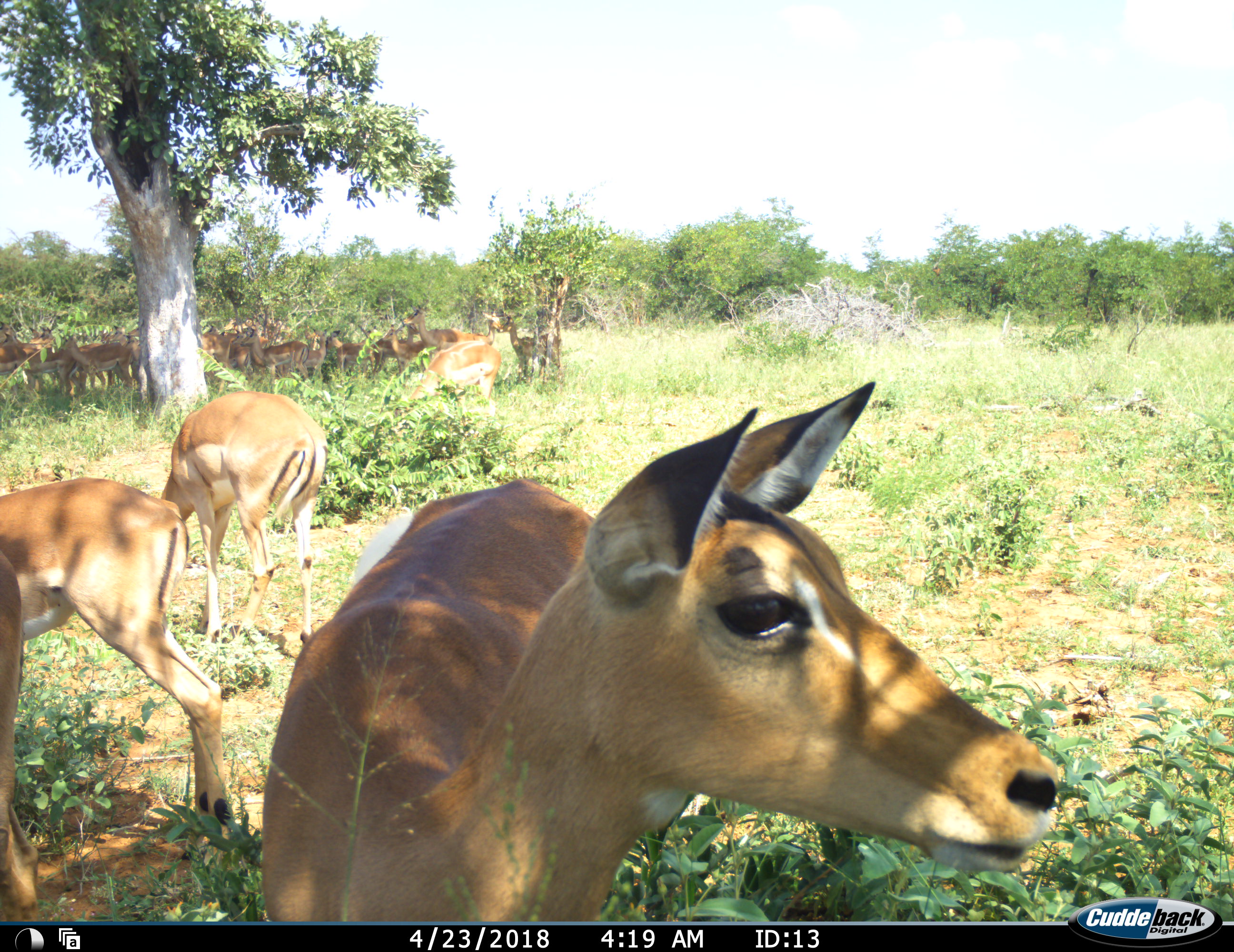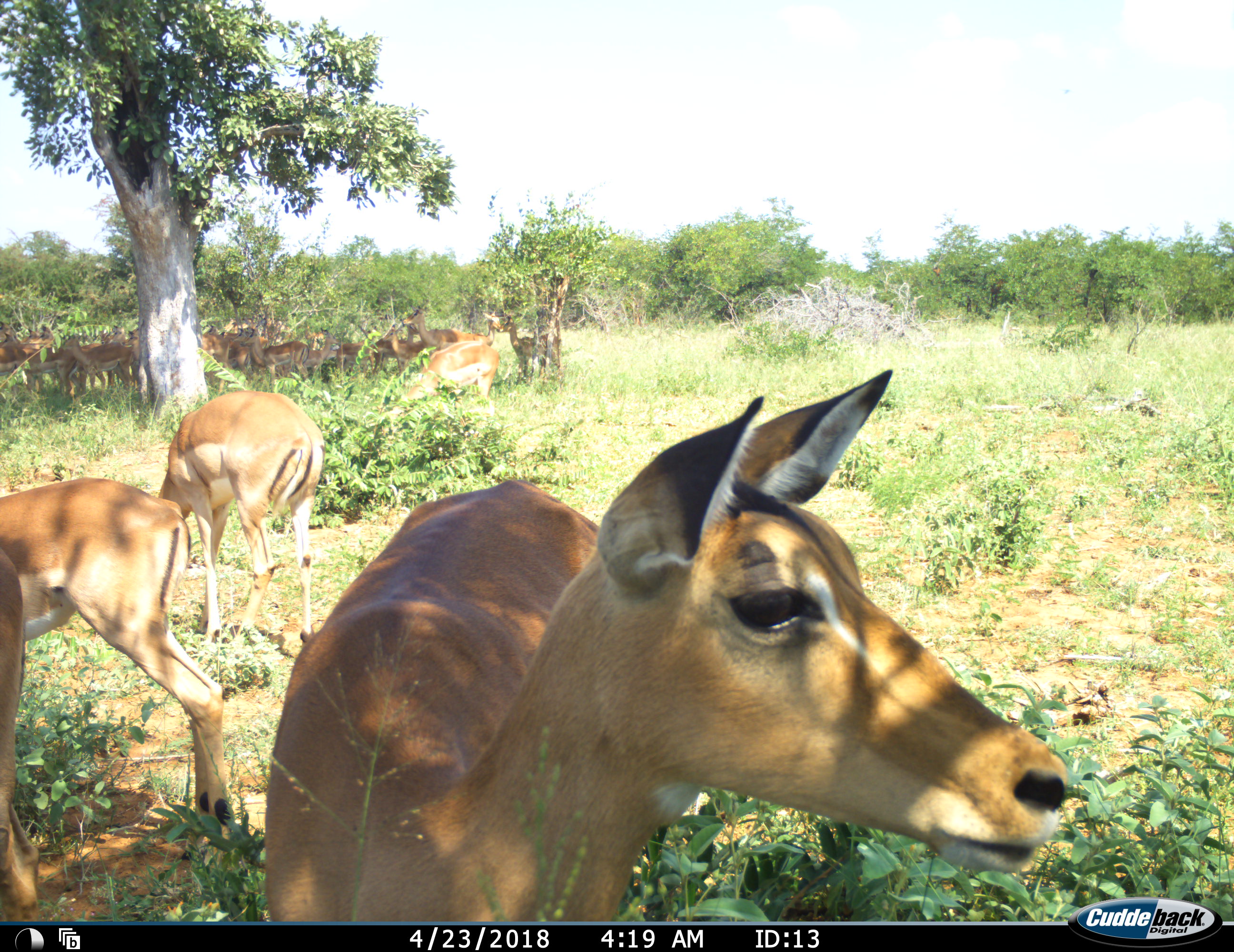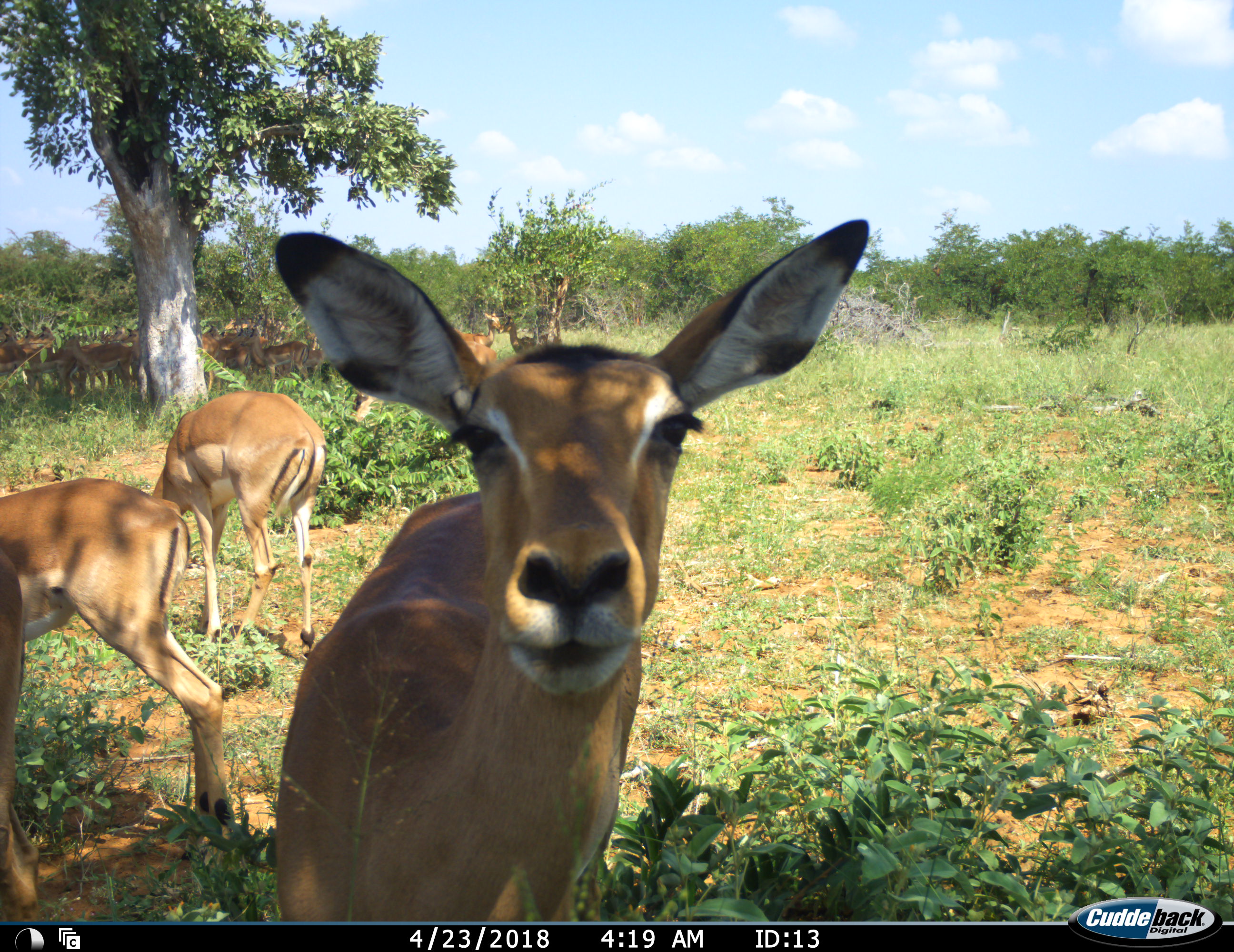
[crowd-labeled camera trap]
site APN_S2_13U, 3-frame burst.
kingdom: Animalia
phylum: Chordata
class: Mammalia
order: Artiodactyla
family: Bovidae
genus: Aepyceros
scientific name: Aepyceros melampus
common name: impala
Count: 11-50.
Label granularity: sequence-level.